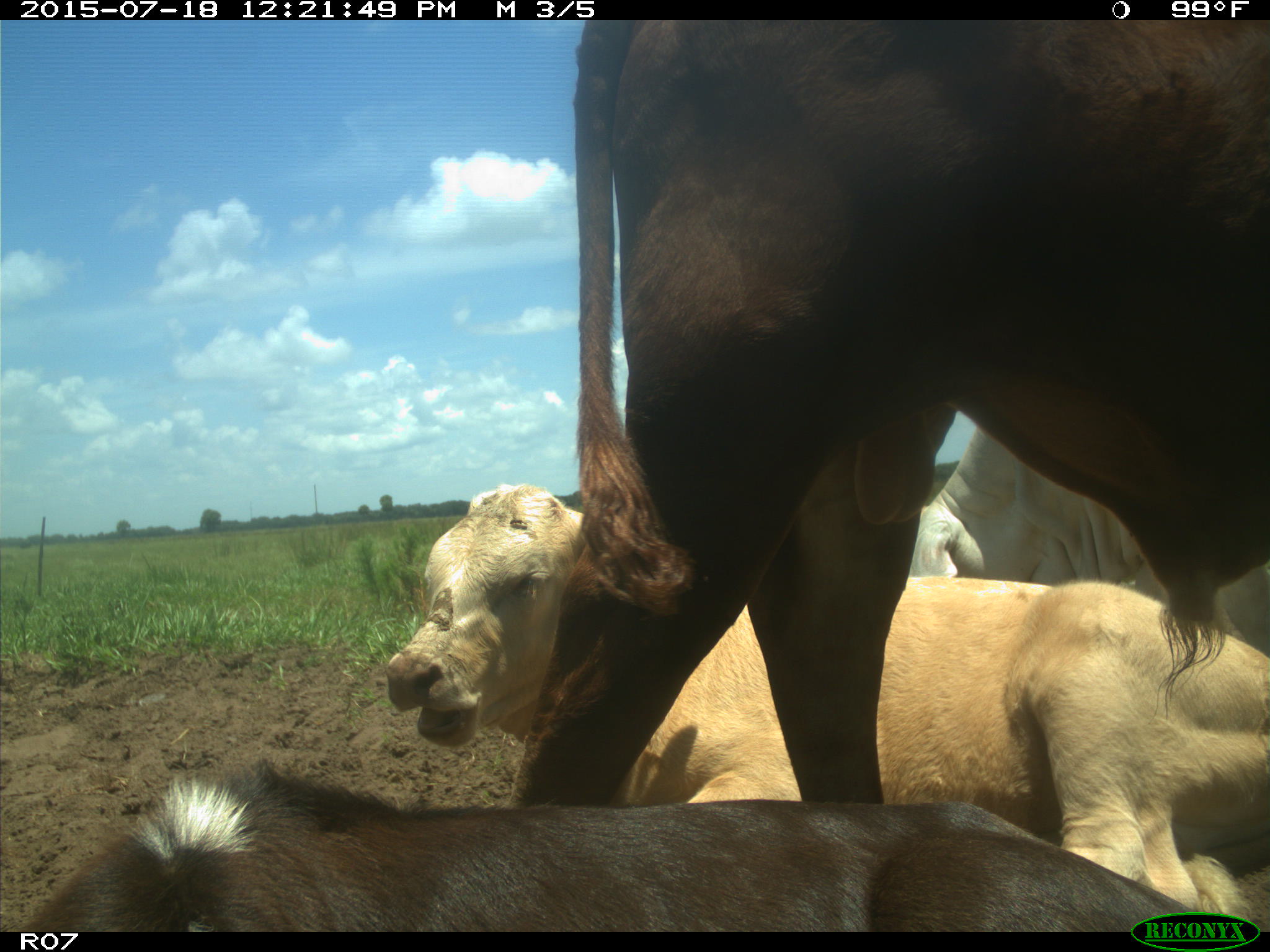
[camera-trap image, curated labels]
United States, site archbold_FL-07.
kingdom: Animalia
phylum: Chordata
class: Mammalia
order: Artiodactyla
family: Bovidae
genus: Bos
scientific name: Bos taurus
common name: domestic cow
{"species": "Bos taurus (domestic cow)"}